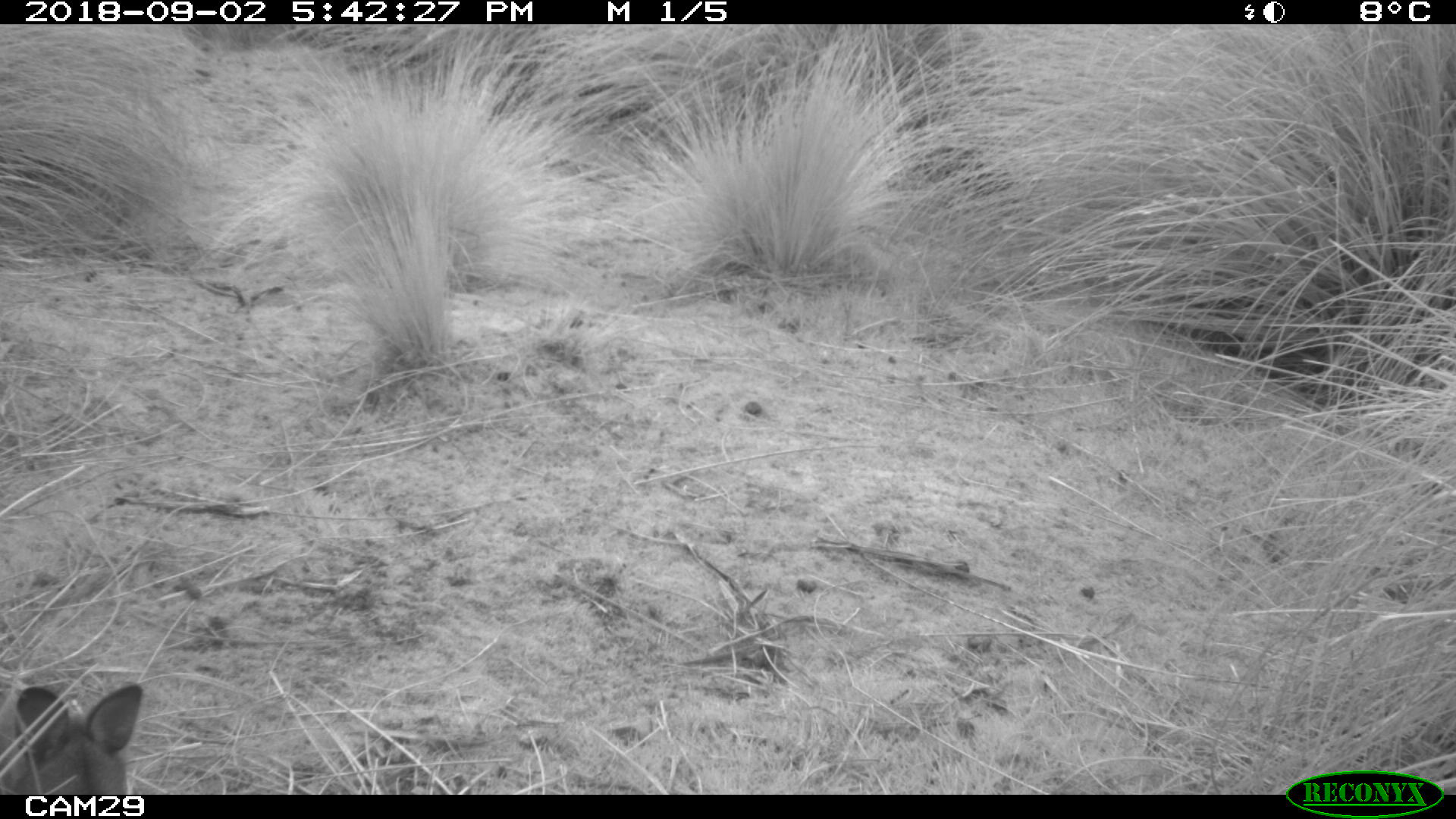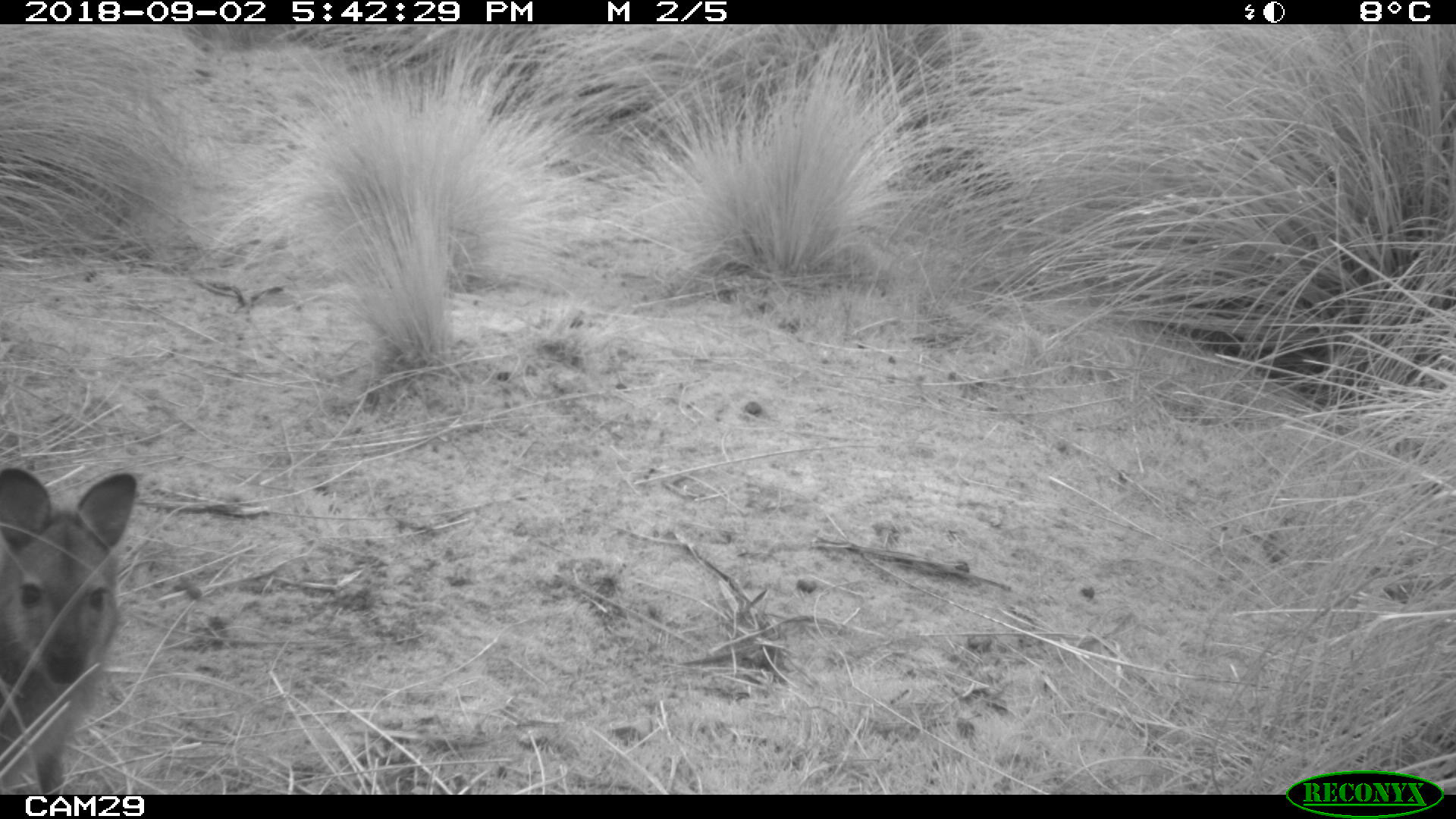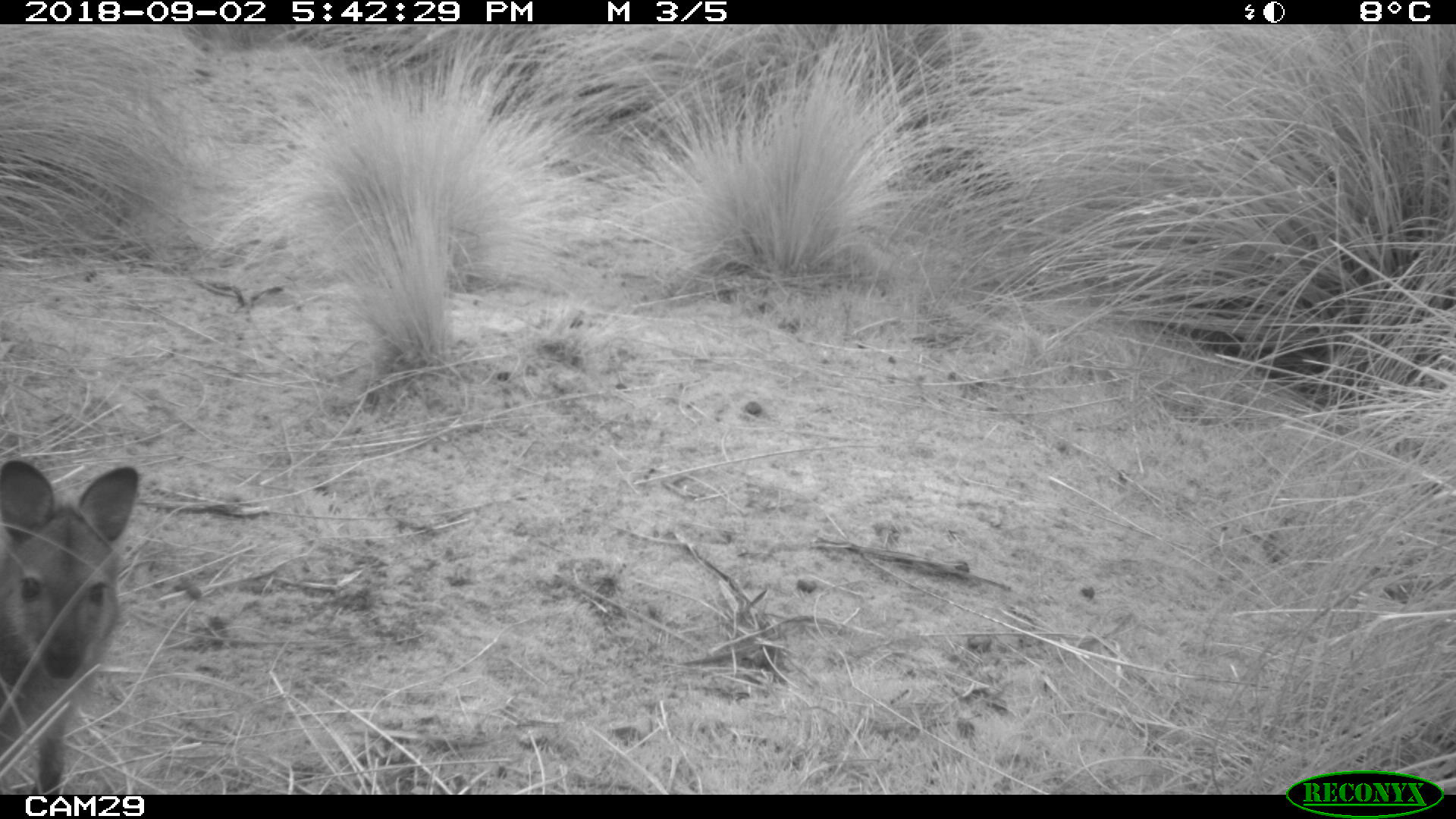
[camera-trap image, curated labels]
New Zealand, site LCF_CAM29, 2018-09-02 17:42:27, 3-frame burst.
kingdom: Animalia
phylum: Chordata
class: Mammalia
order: Diprotodontia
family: Macropodidae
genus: Notamacropus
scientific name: Notamacropus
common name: wallaby